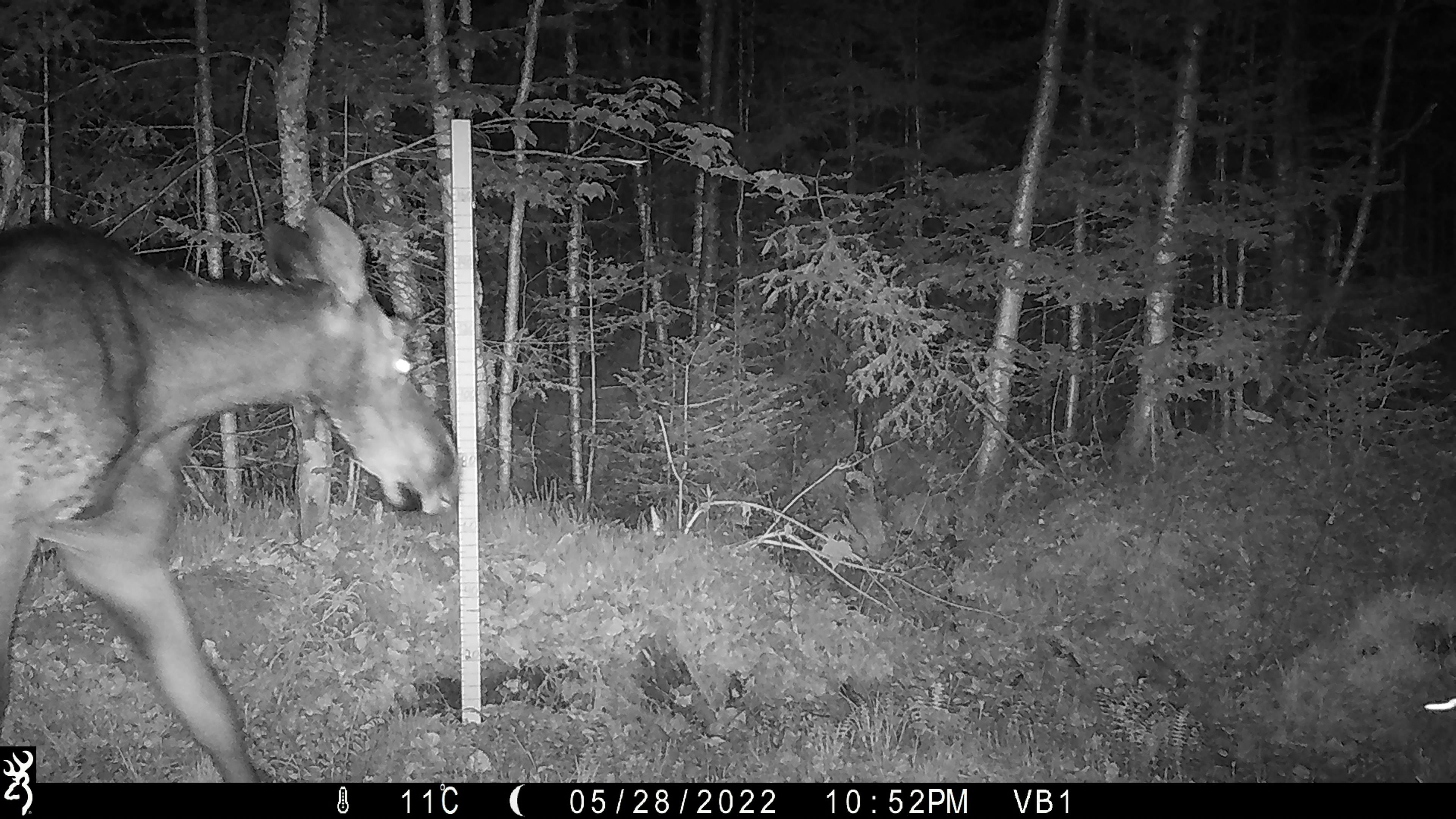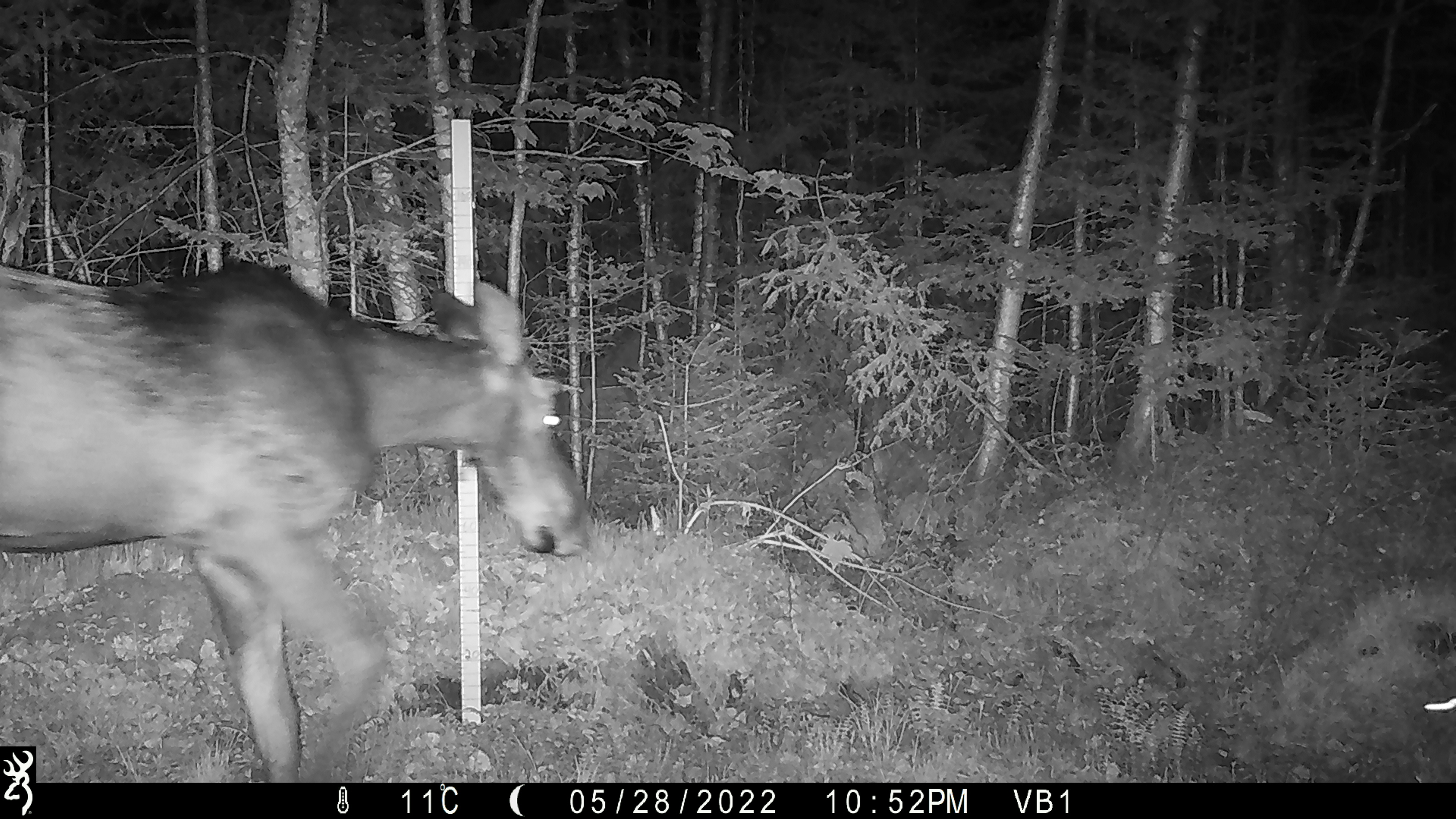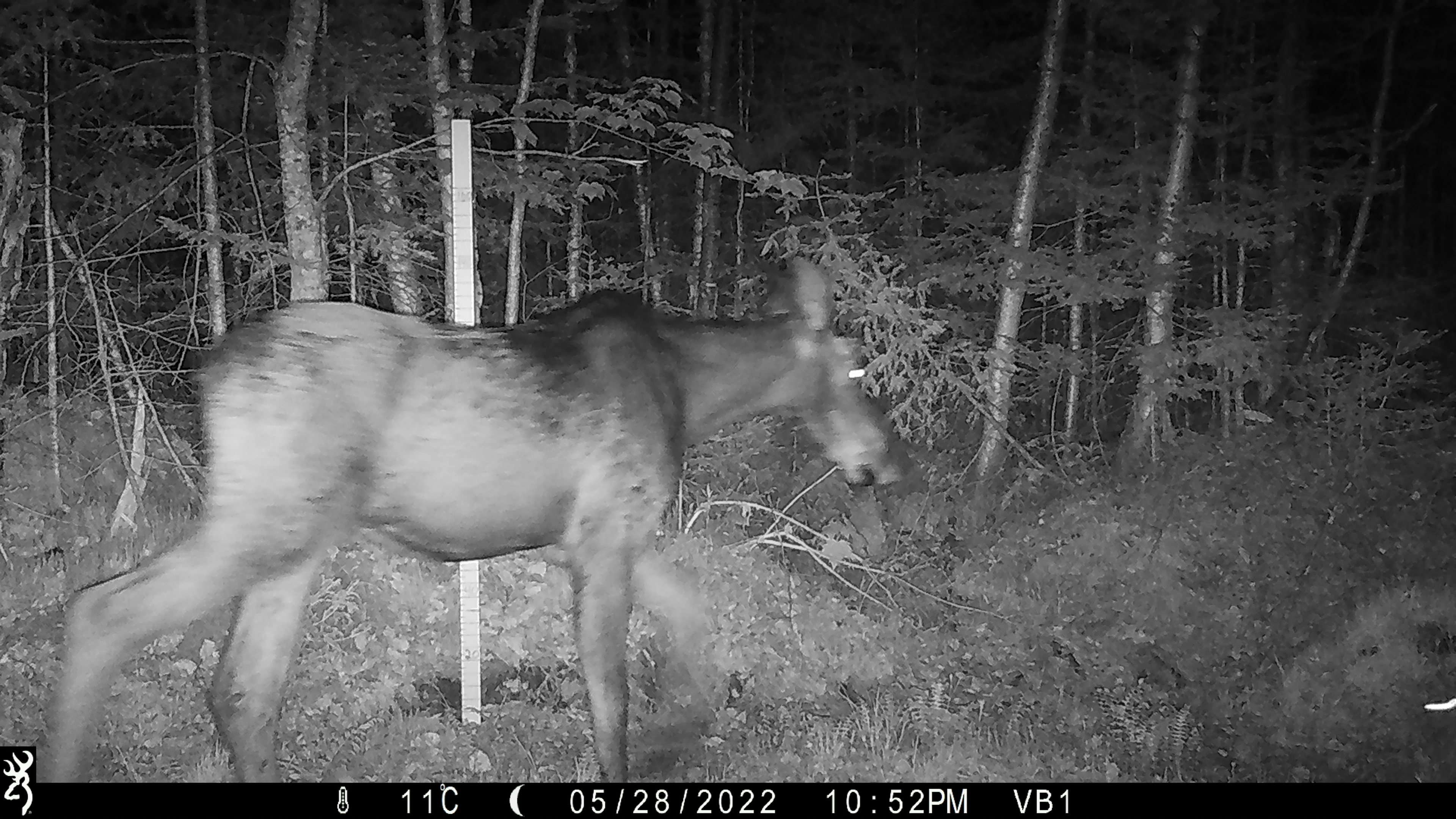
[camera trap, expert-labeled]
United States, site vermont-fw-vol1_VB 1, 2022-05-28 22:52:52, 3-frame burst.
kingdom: Animalia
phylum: Chordata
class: Mammalia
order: Artiodactyla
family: Cervidae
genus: Alces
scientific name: Alces alces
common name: moose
Moose (Alces alces).